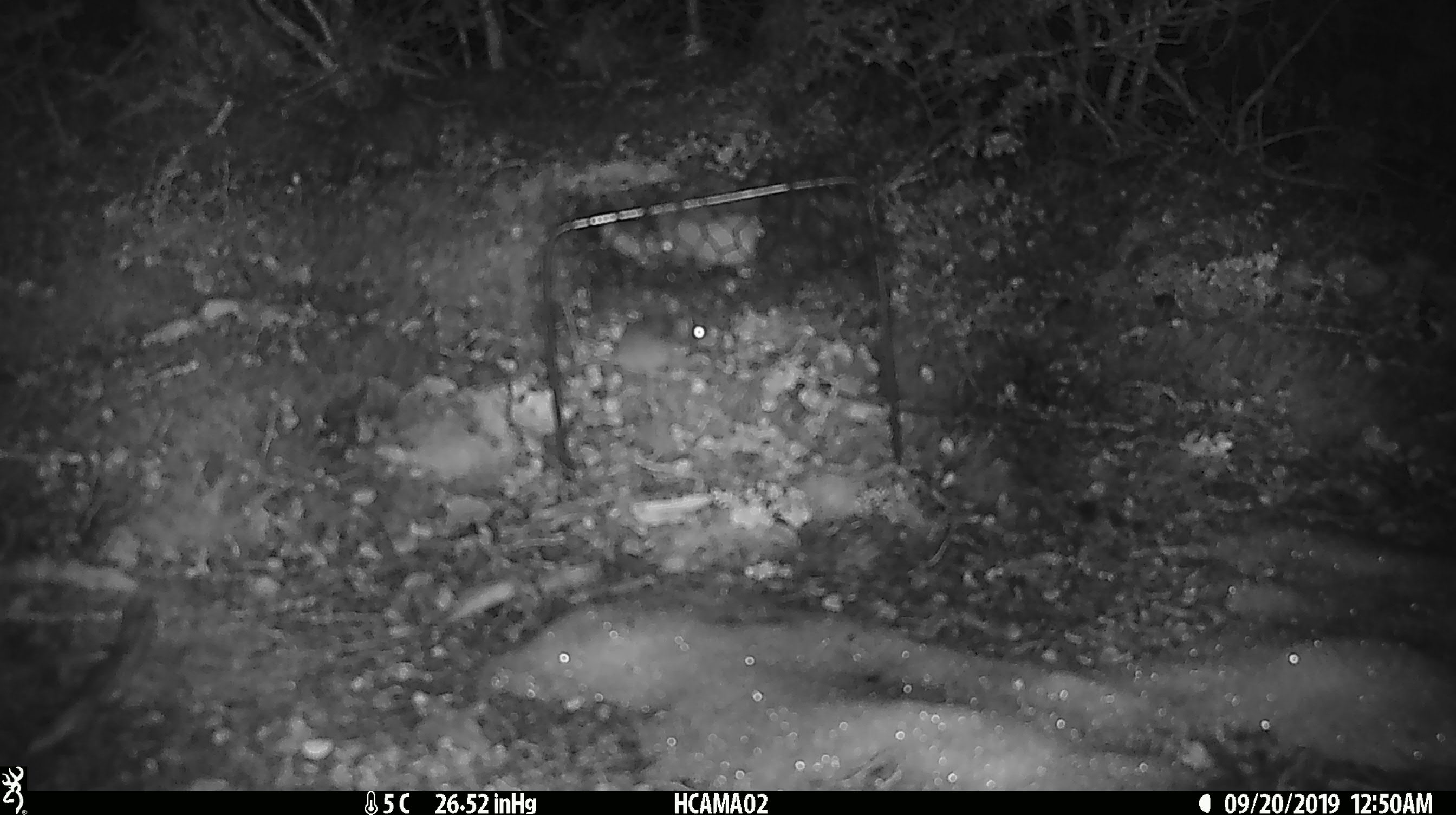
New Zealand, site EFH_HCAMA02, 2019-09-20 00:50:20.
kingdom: Animalia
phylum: Chordata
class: Mammalia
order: Rodentia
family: Muridae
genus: Mus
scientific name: Mus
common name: mouse